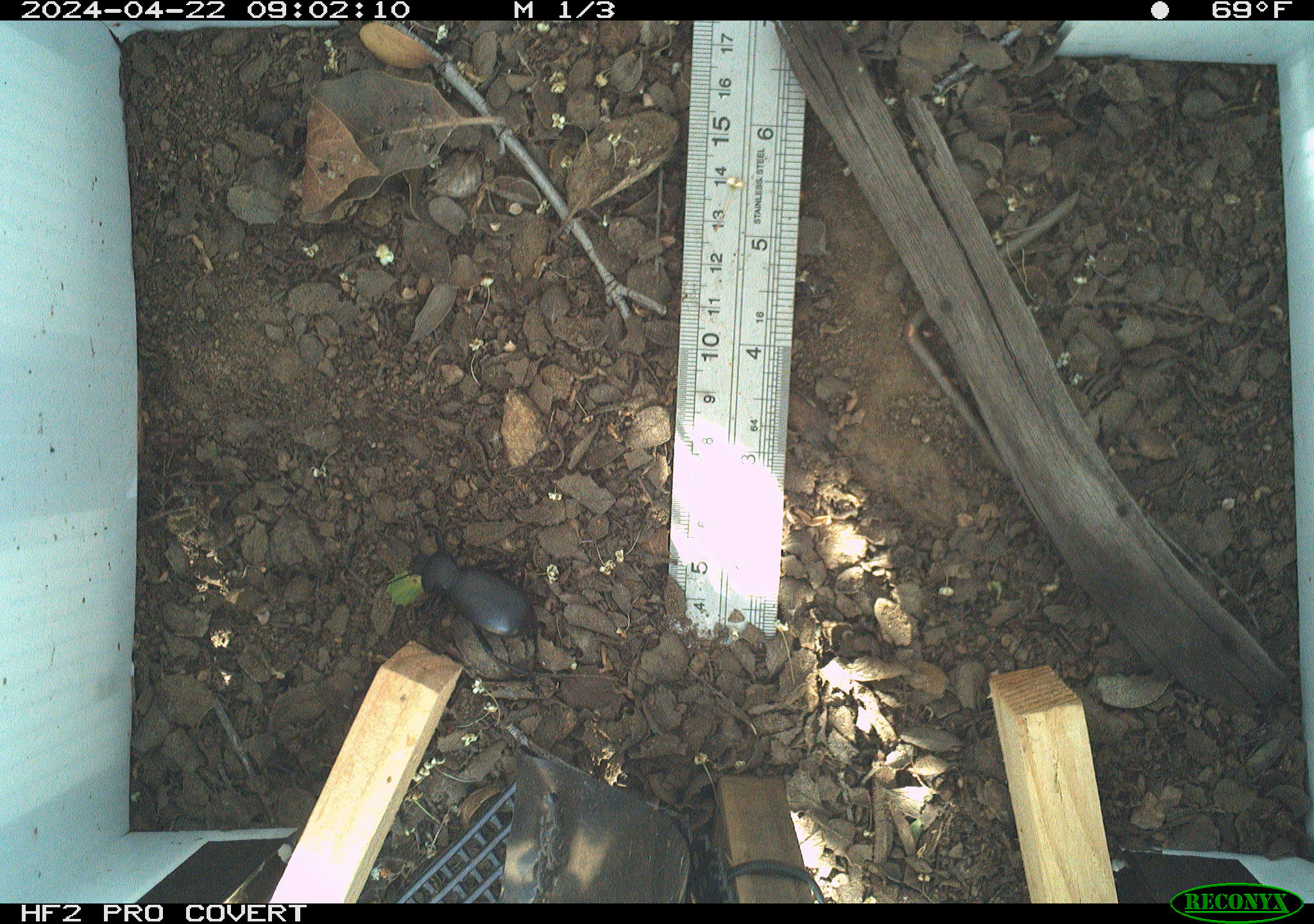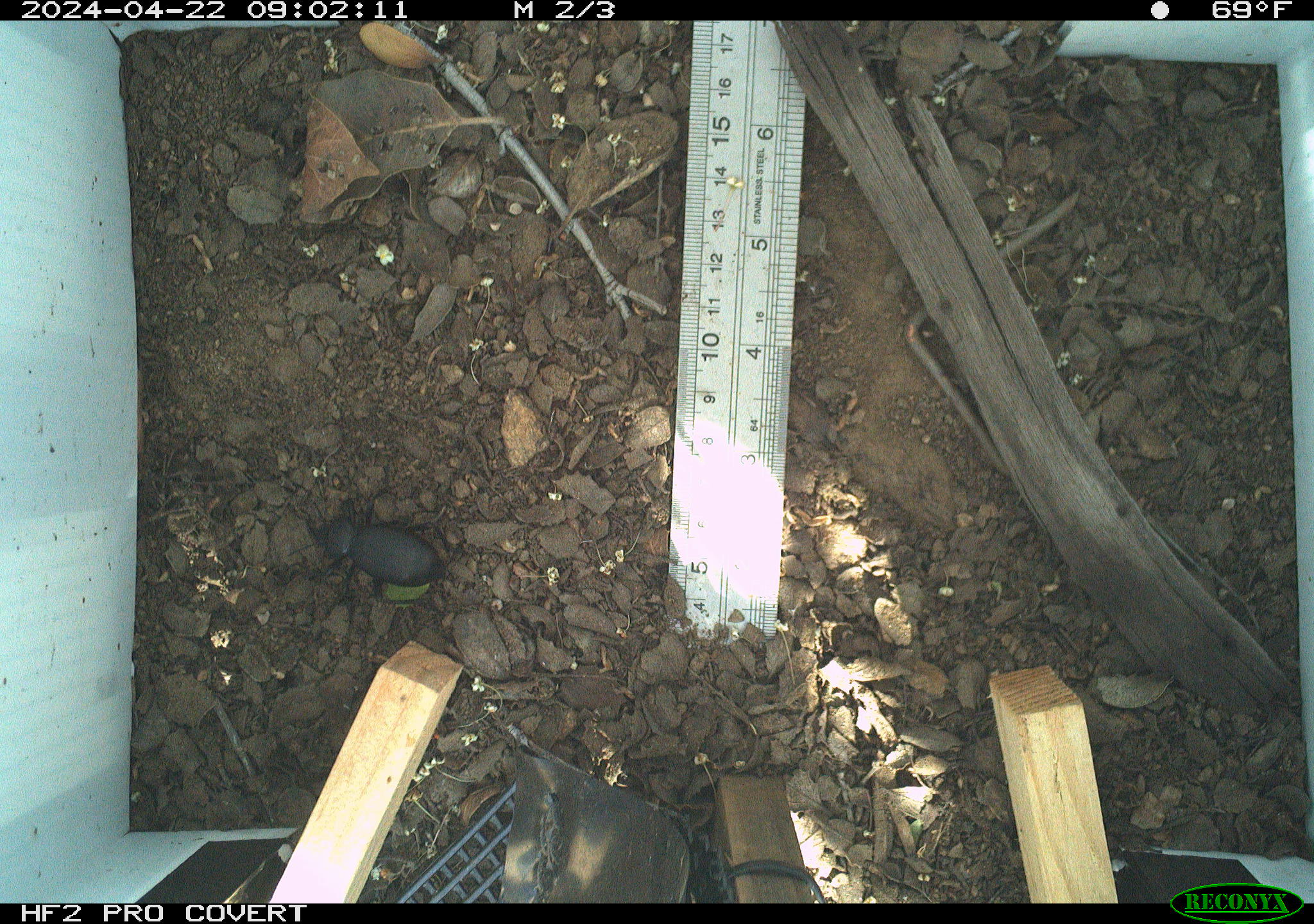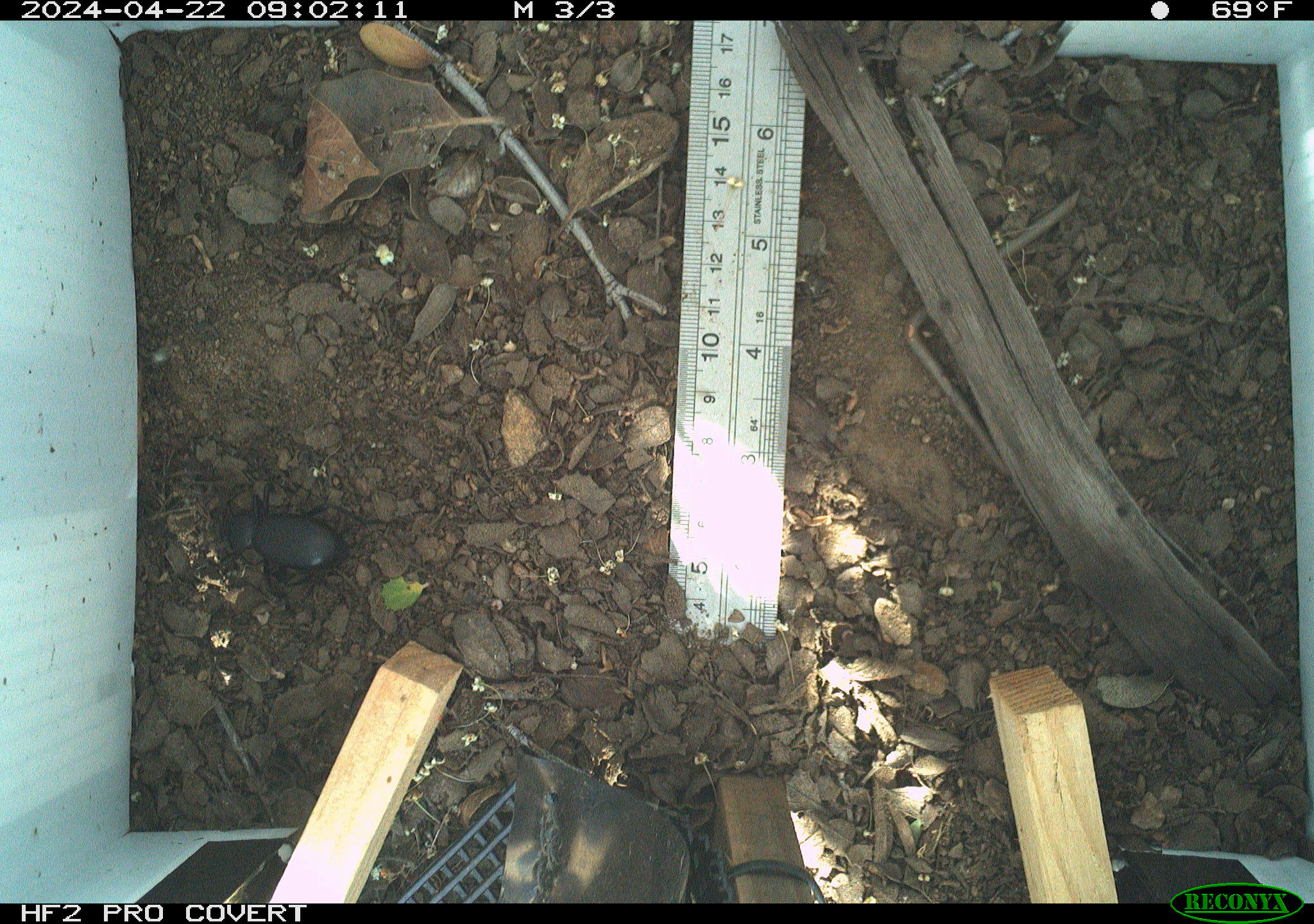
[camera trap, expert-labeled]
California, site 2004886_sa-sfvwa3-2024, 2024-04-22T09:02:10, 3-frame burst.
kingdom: Animalia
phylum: Arthropoda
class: Insecta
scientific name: Insecta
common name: insect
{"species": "insect (Insecta)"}